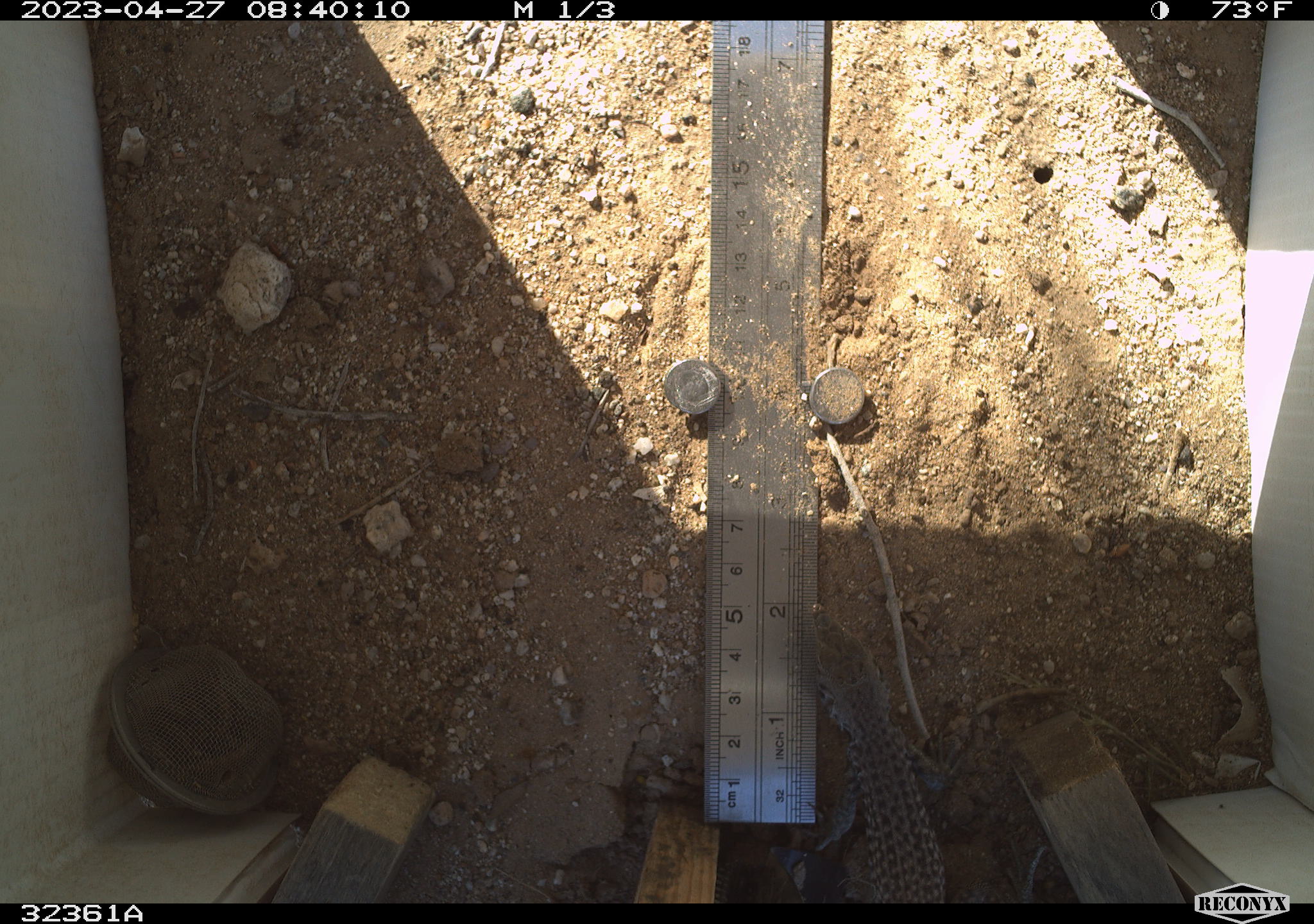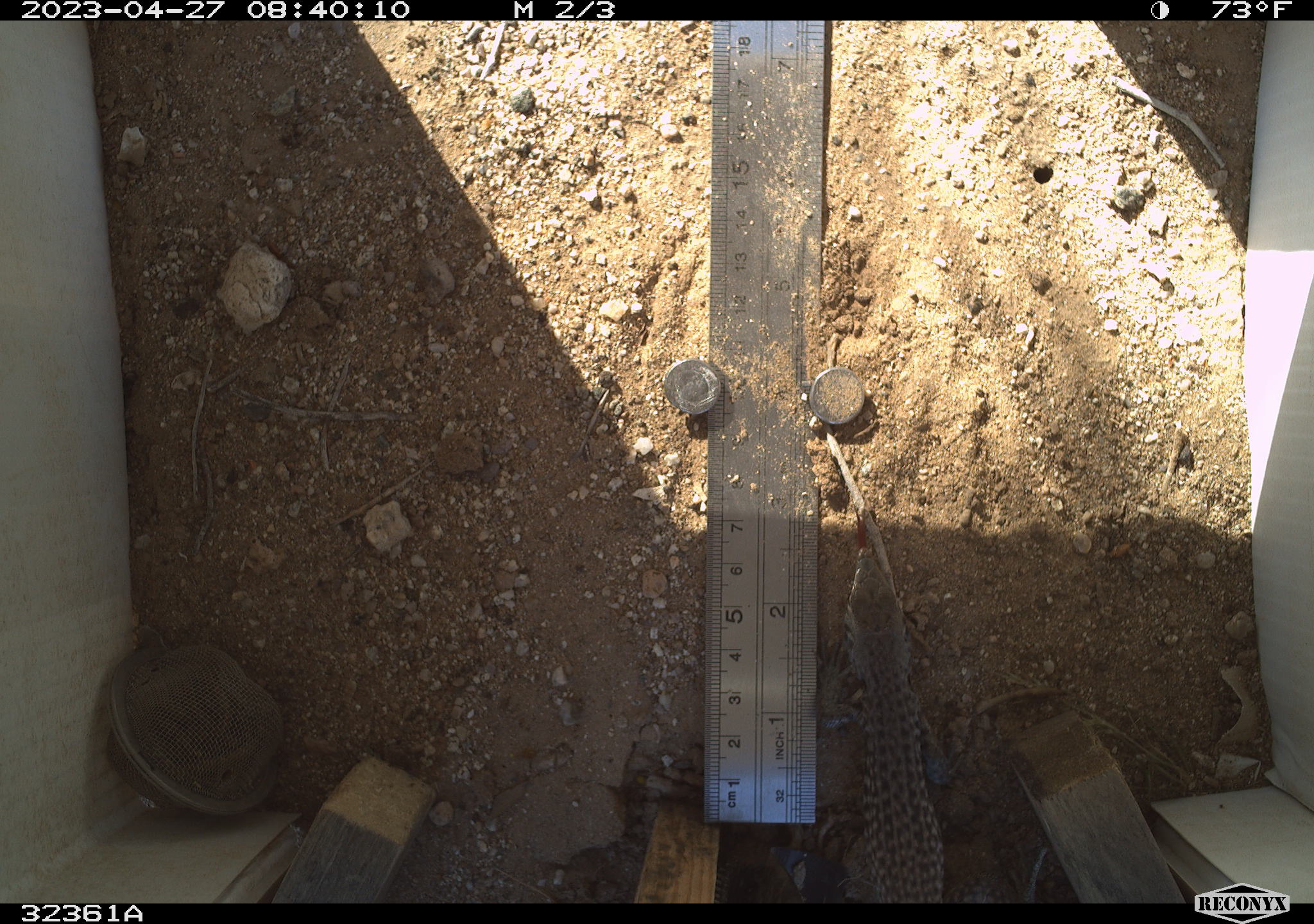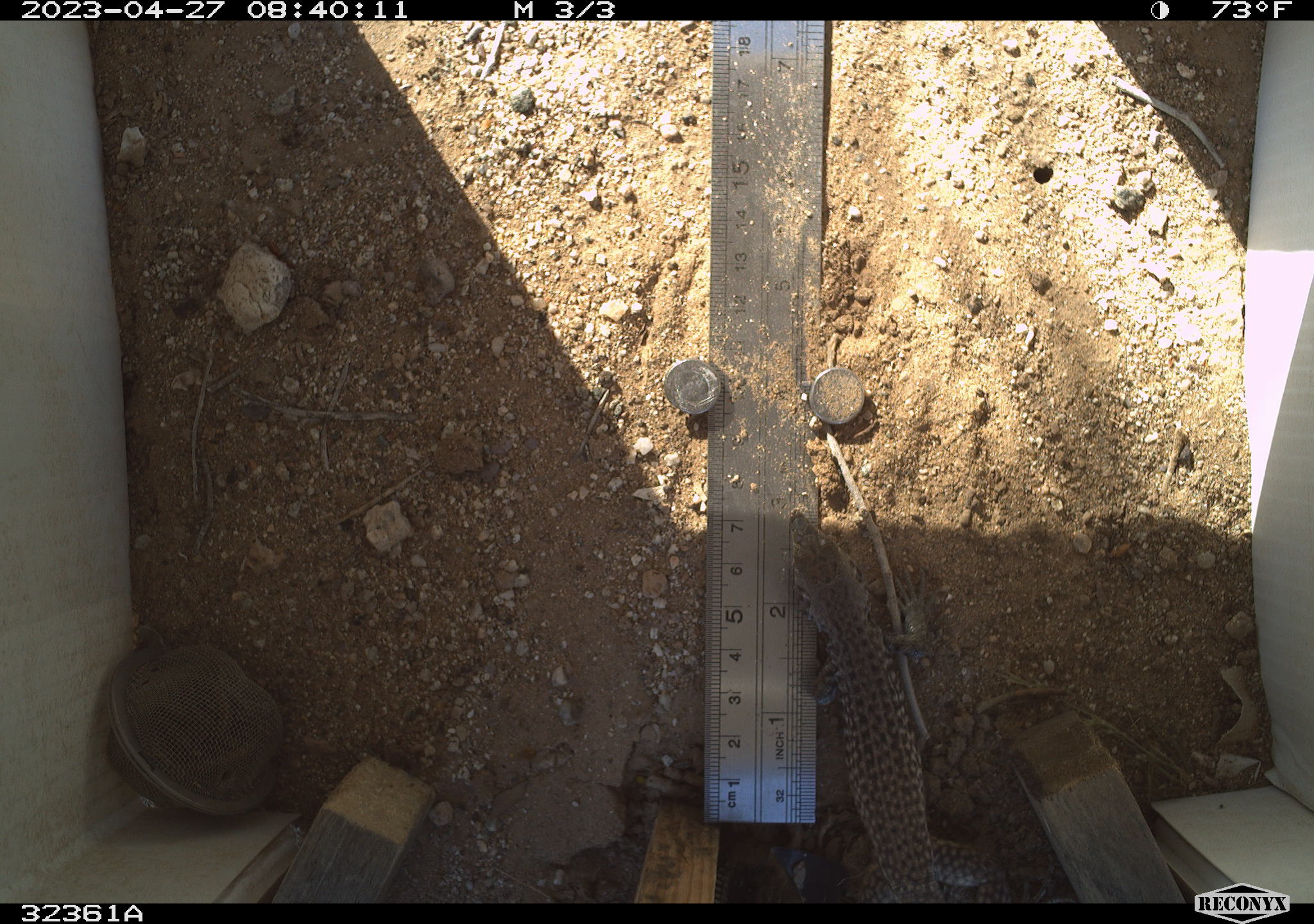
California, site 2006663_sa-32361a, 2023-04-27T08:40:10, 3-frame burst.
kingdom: Animalia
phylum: Chordata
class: Reptilia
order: Squamata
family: Teiidae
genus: Aspidoscelis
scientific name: Aspidoscelis tigris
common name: western whiptail